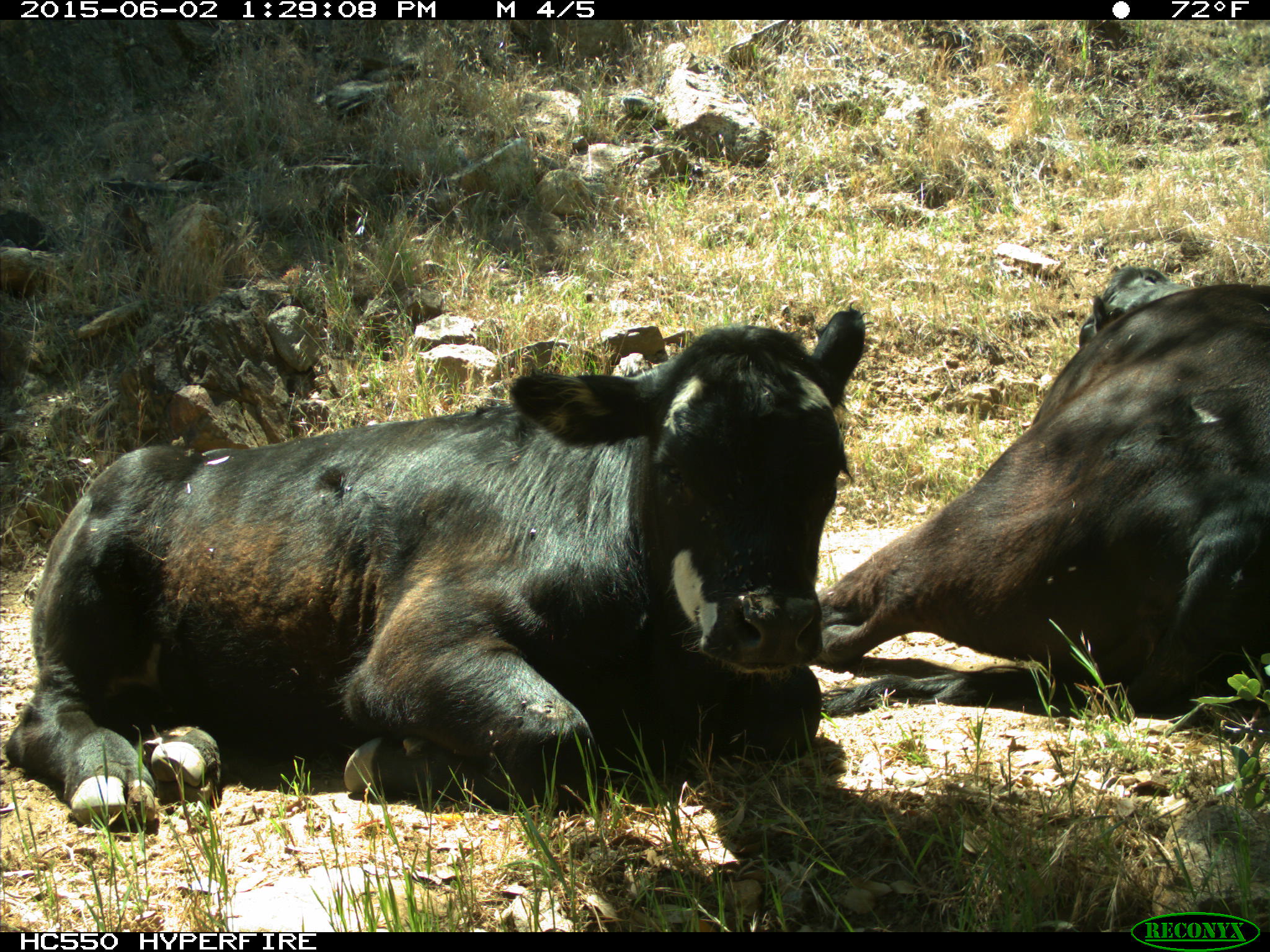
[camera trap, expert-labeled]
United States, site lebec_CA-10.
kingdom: Animalia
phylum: Chordata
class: Mammalia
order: Artiodactyla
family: Bovidae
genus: Bos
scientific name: Bos taurus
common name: domestic cow